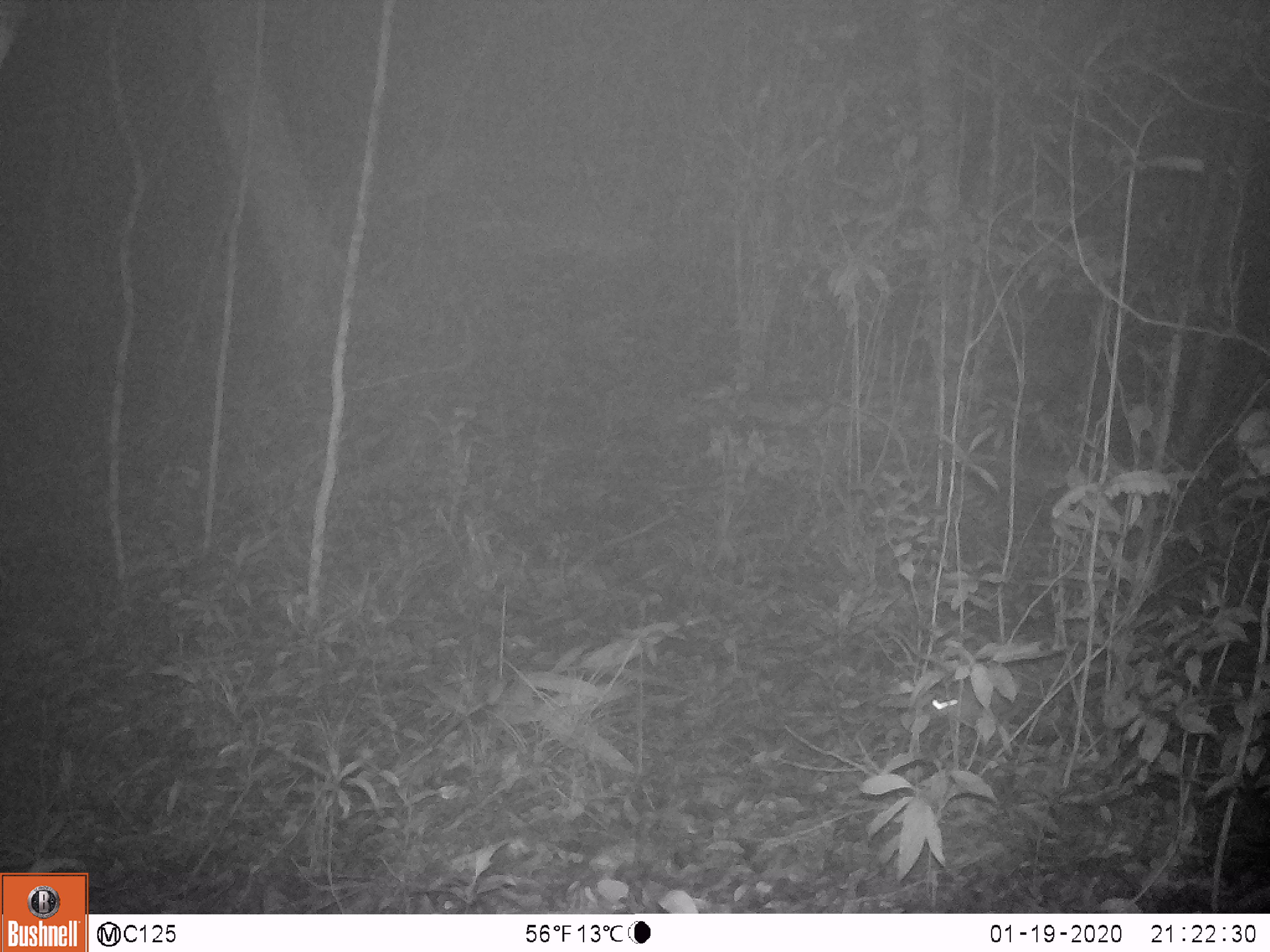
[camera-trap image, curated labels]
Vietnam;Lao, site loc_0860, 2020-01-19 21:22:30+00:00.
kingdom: Animalia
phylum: Chordata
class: Mammalia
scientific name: Mammalia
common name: mammal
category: unidentified small mammal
Unidentified small mammal (mammal) (Mammalia). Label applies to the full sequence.